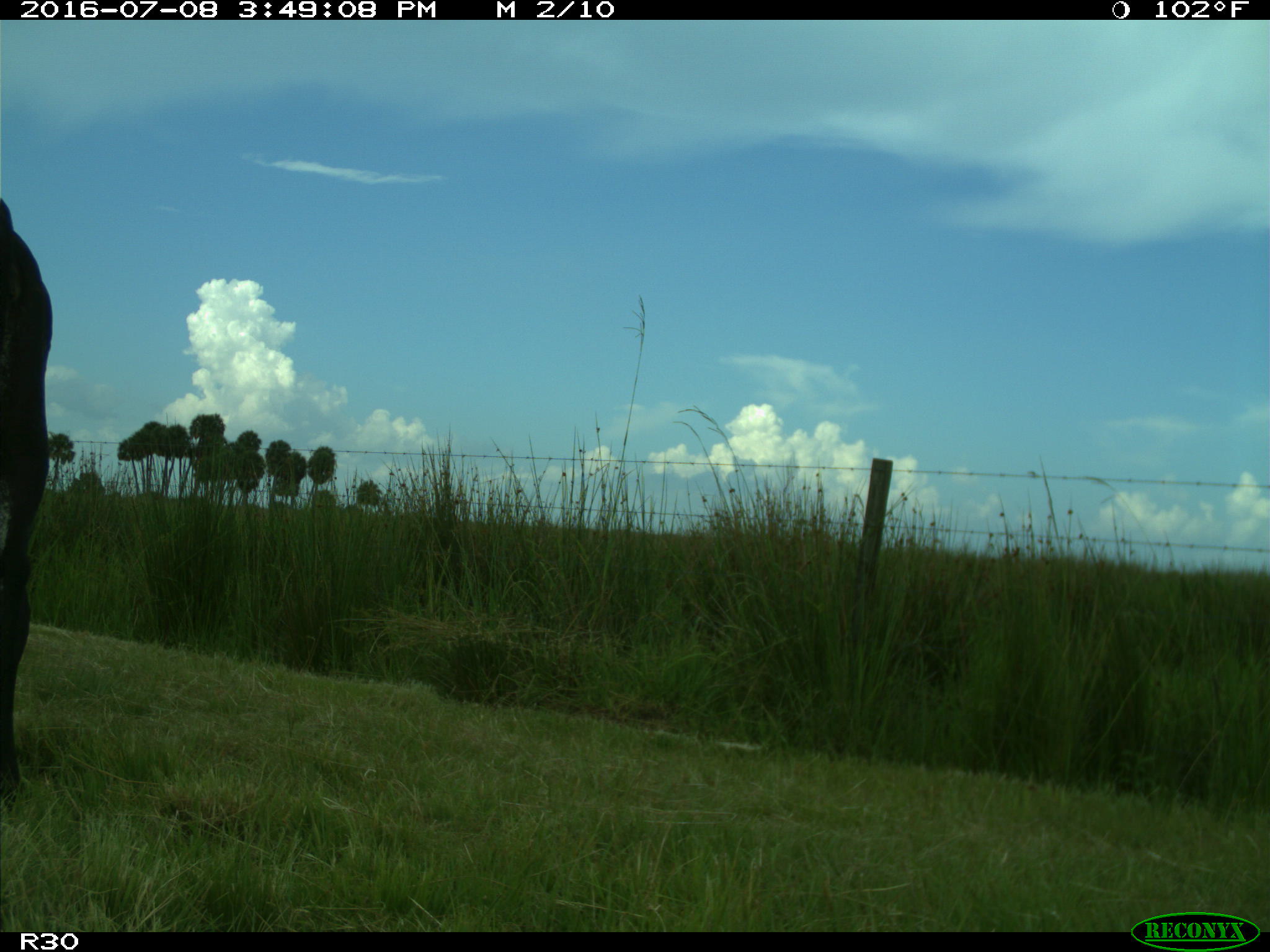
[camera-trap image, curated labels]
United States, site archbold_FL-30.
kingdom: Animalia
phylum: Chordata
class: Mammalia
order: Artiodactyla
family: Bovidae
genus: Bos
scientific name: Bos taurus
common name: domestic cow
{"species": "Bos taurus (domestic cow)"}